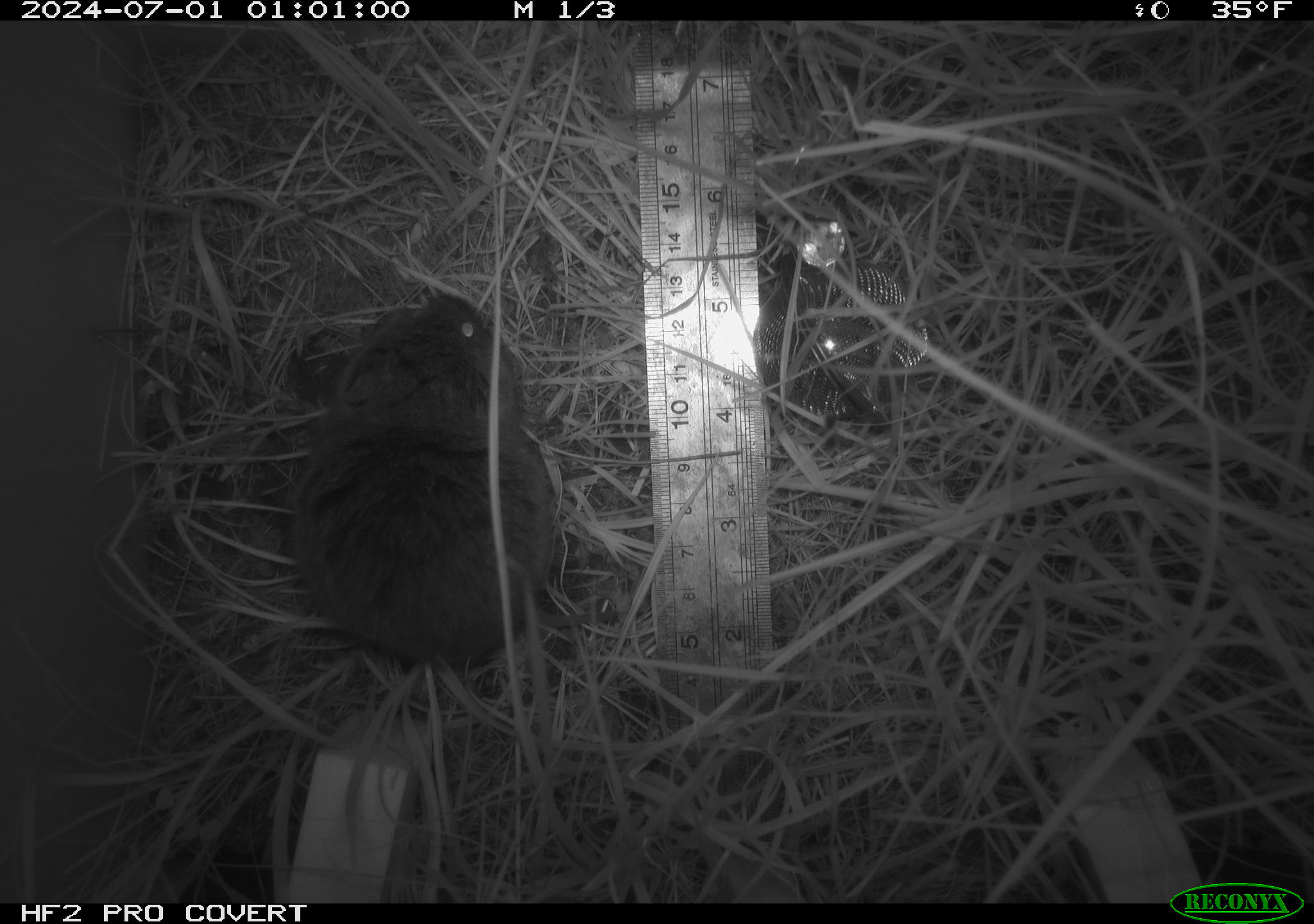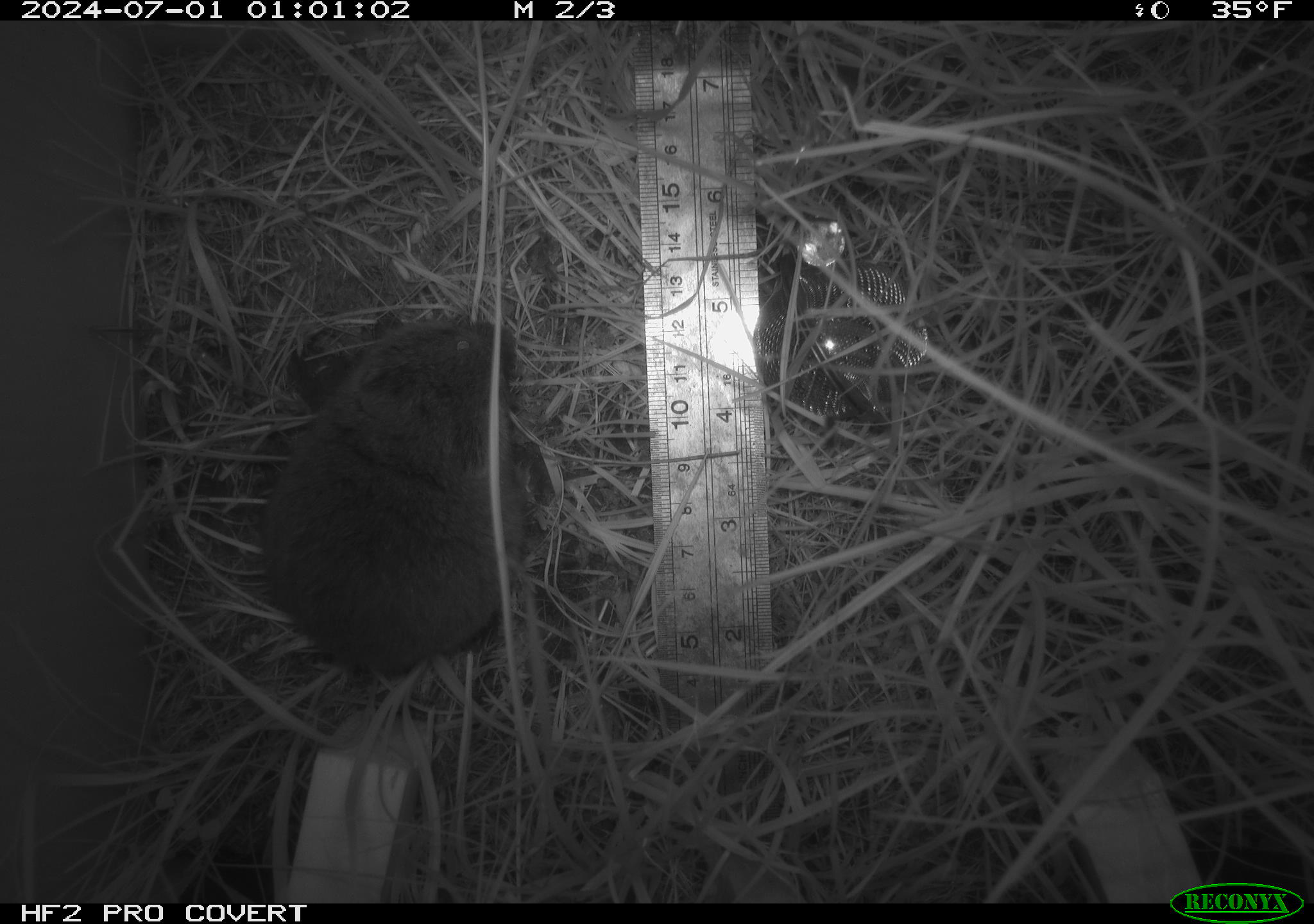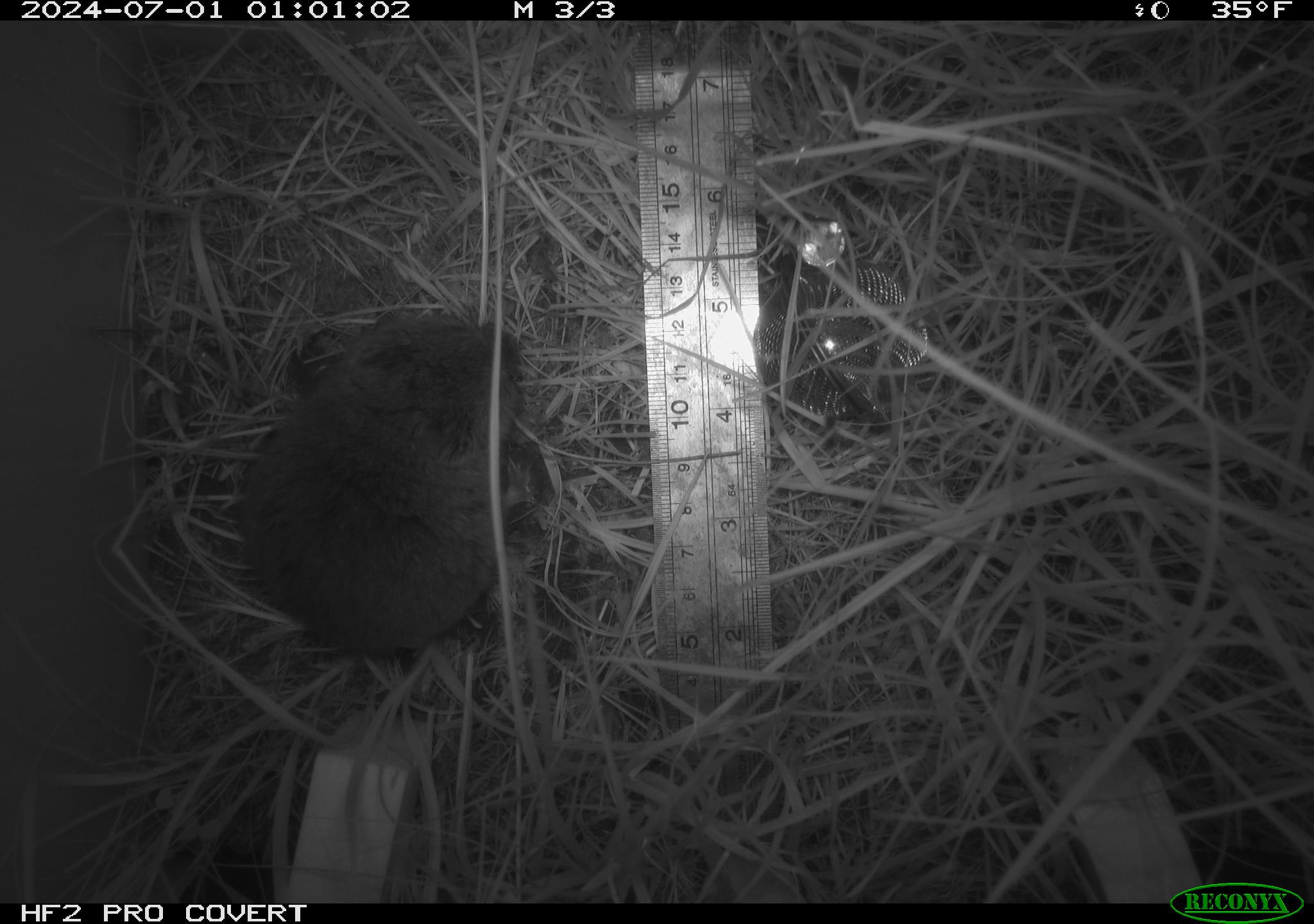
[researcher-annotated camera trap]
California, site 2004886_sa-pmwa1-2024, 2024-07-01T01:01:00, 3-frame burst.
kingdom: Animalia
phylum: Chordata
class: Mammalia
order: Rodentia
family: Cricetidae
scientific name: Arvicolinae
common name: voles, lemmings, and muskrats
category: arvicolinae subfamily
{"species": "arvicolinae subfamily (voles, lemmings, and muskrats) (Arvicolinae)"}